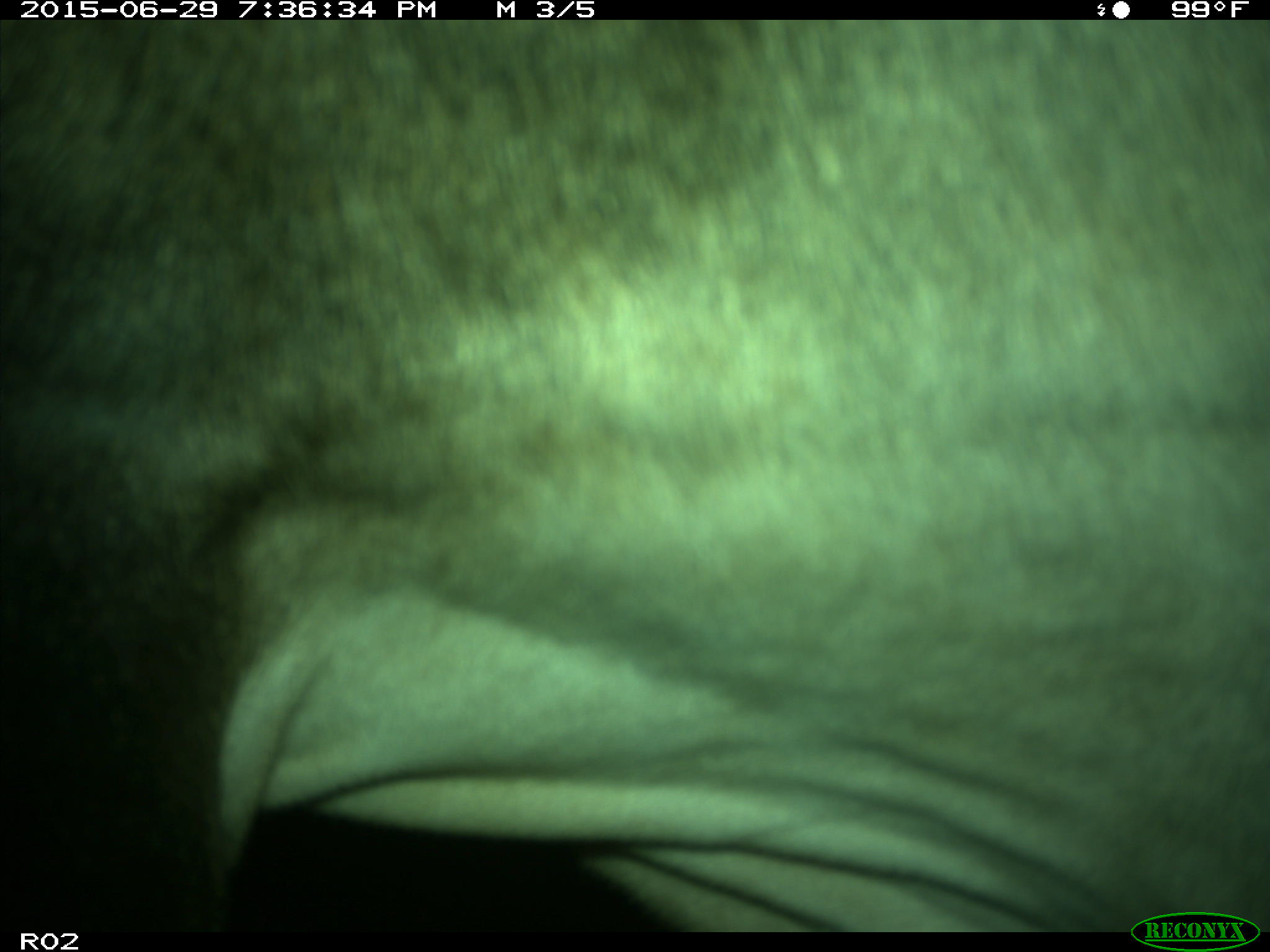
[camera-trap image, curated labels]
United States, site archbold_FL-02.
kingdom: Animalia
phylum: Chordata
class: Mammalia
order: Artiodactyla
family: Bovidae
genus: Bos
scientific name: Bos taurus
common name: domestic cow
Bos taurus (domestic cow).